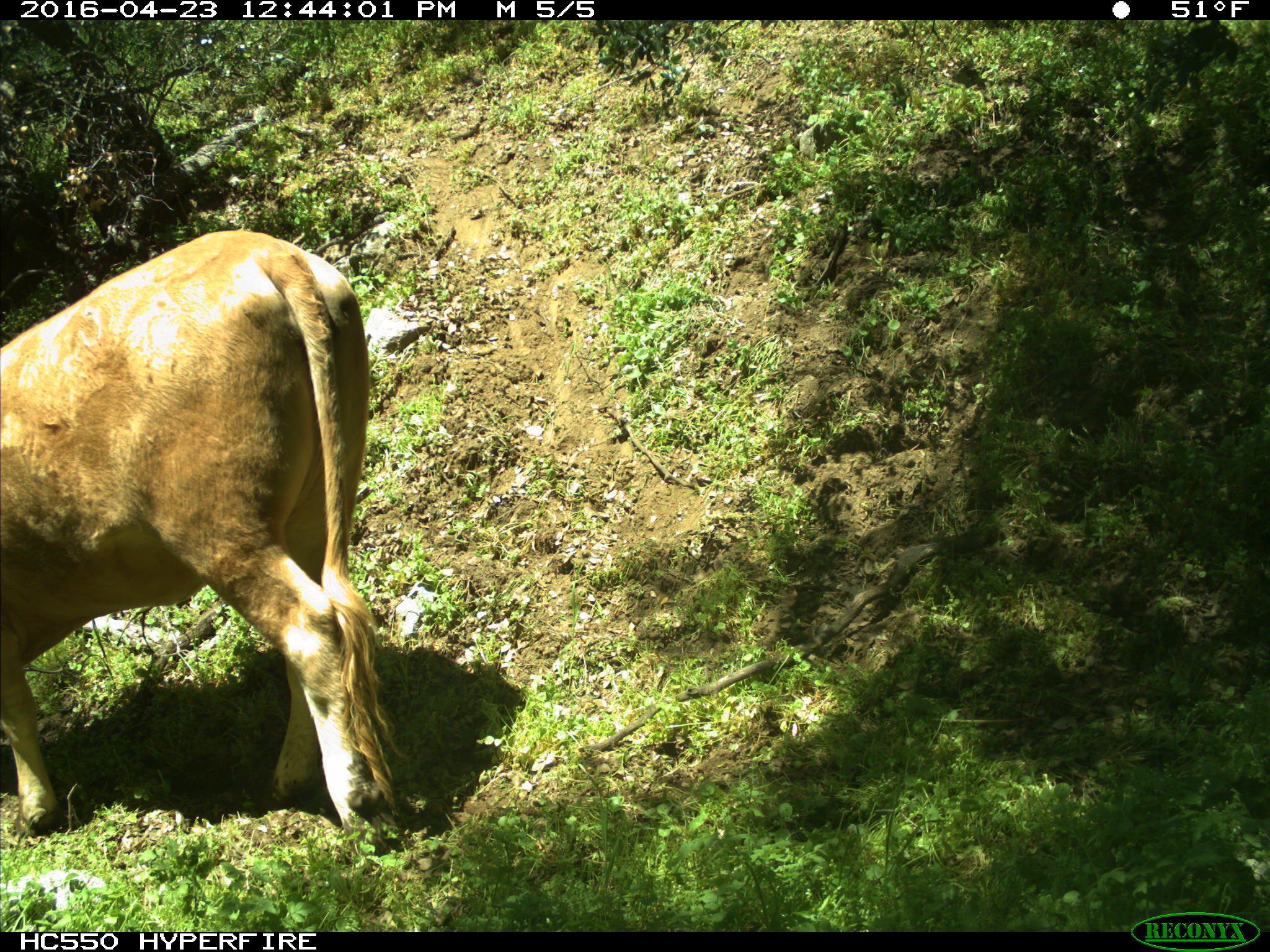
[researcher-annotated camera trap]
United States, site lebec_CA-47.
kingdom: Animalia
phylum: Chordata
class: Mammalia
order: Artiodactyla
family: Bovidae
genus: Bos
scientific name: Bos taurus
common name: domestic cow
Bos taurus (domestic cow).